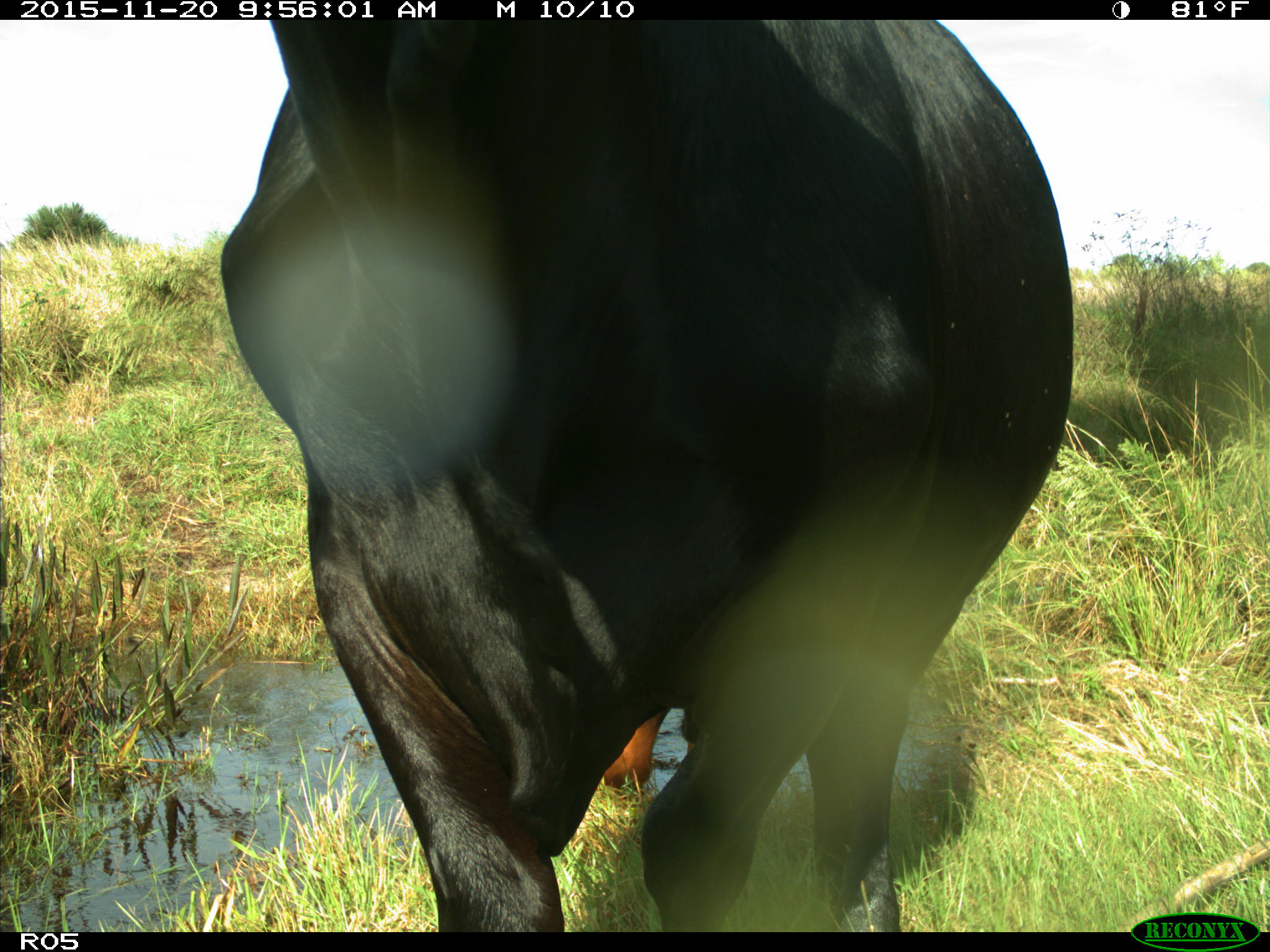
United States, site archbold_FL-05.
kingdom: Animalia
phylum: Chordata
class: Mammalia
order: Artiodactyla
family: Bovidae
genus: Bos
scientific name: Bos taurus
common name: domestic cow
Bos taurus (domestic cow).